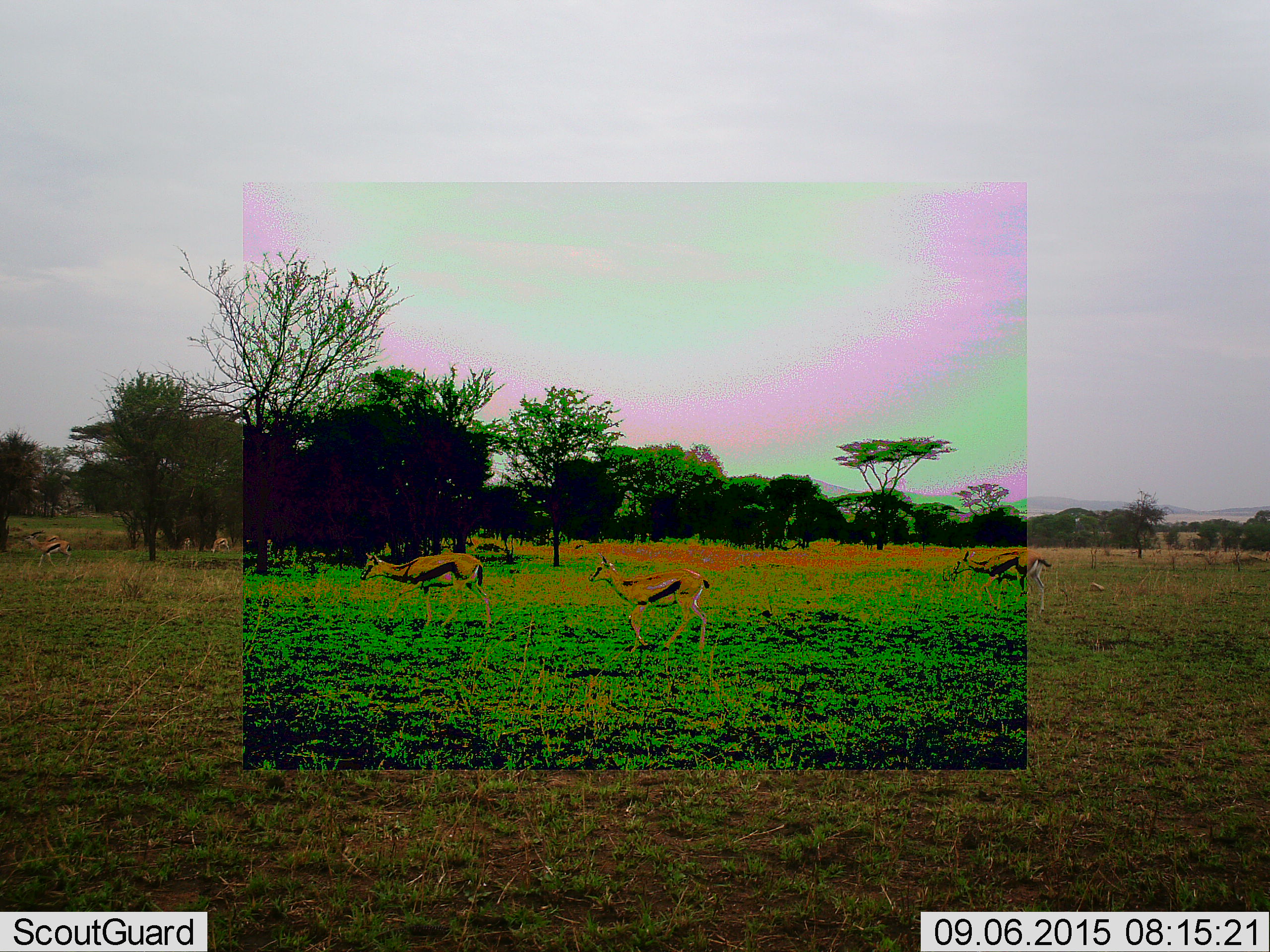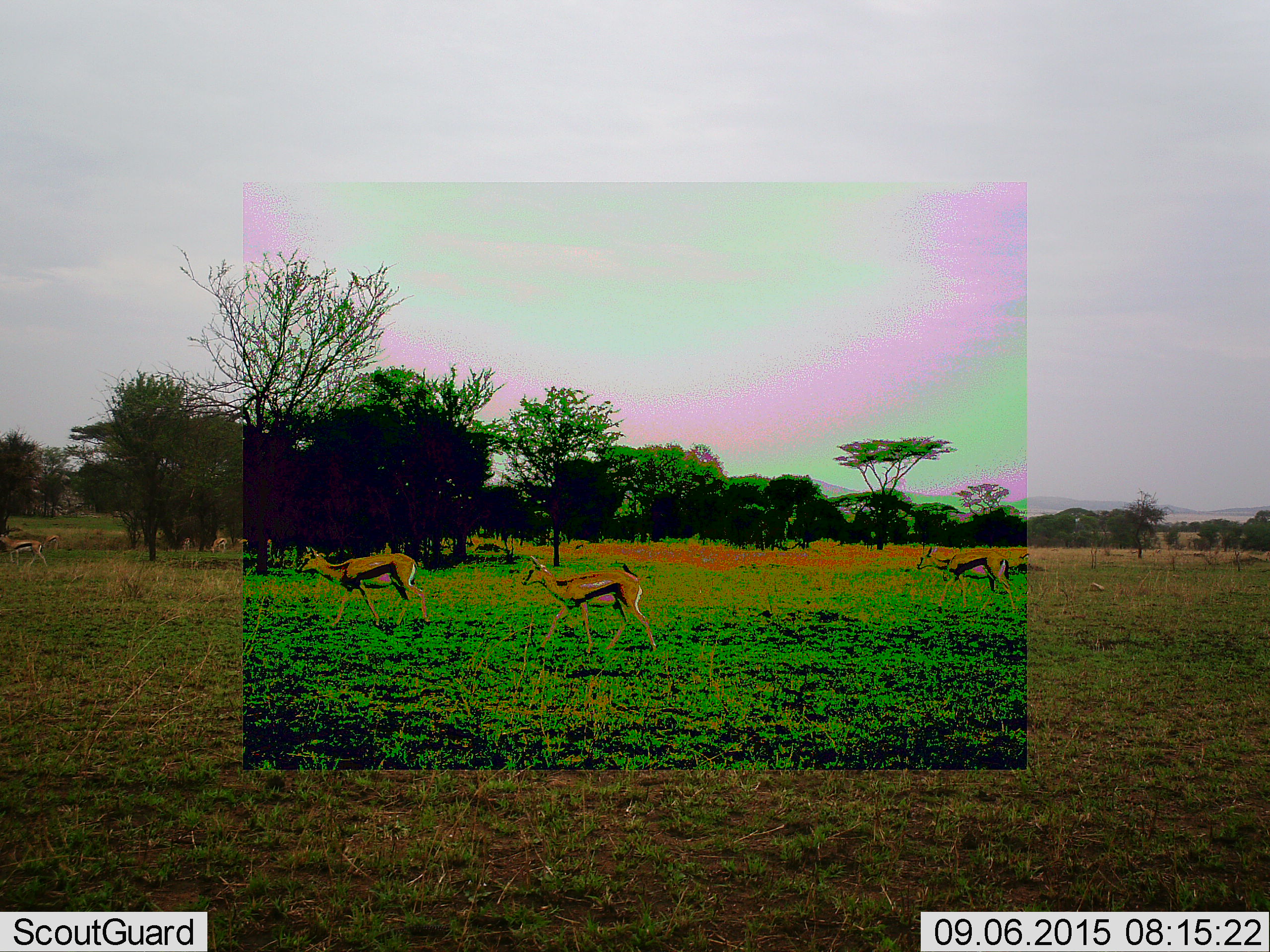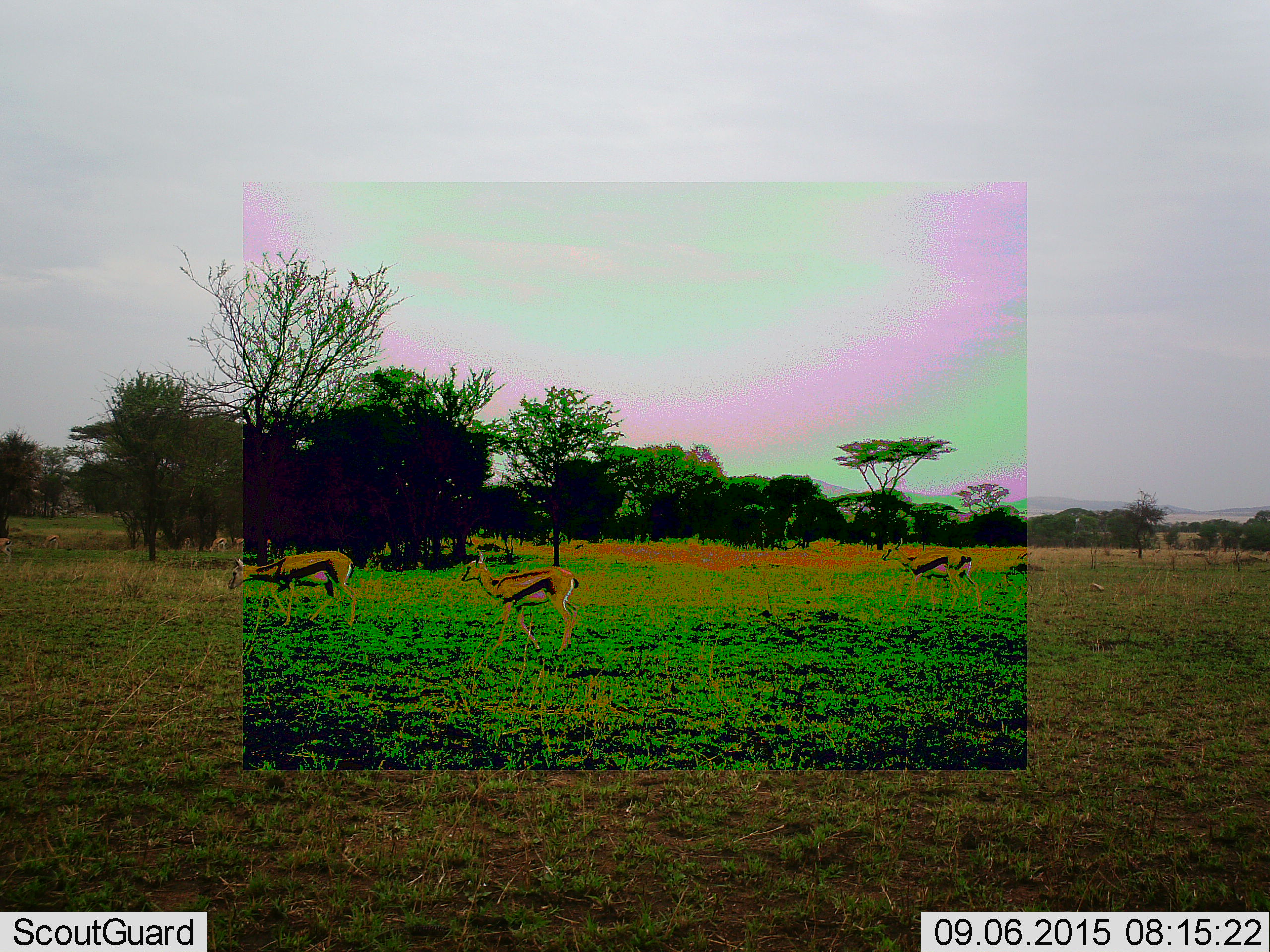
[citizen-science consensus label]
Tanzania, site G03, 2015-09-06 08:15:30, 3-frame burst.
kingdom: Animalia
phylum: Chordata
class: Mammalia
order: Artiodactyla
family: Bovidae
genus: Eudorcas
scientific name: Eudorcas thomsonii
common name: thomson's gazelle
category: gazellethomsons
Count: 6.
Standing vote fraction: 39%.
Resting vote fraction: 0%.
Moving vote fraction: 94%.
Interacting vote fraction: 0%.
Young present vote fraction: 17%.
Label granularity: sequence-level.